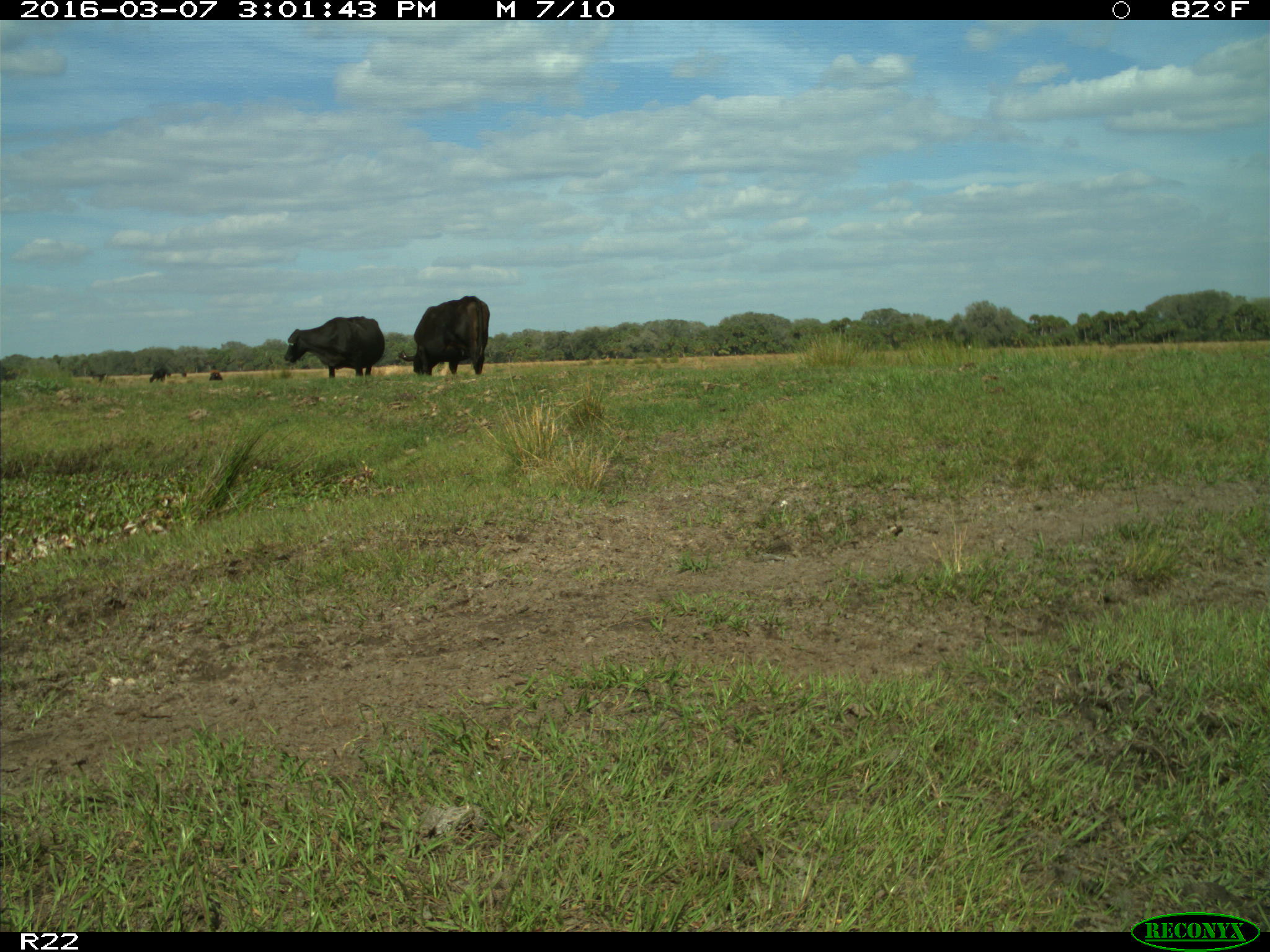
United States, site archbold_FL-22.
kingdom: Animalia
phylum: Chordata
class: Mammalia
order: Artiodactyla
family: Bovidae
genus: Bos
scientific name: Bos taurus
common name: domestic cow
Bos taurus (domestic cow).